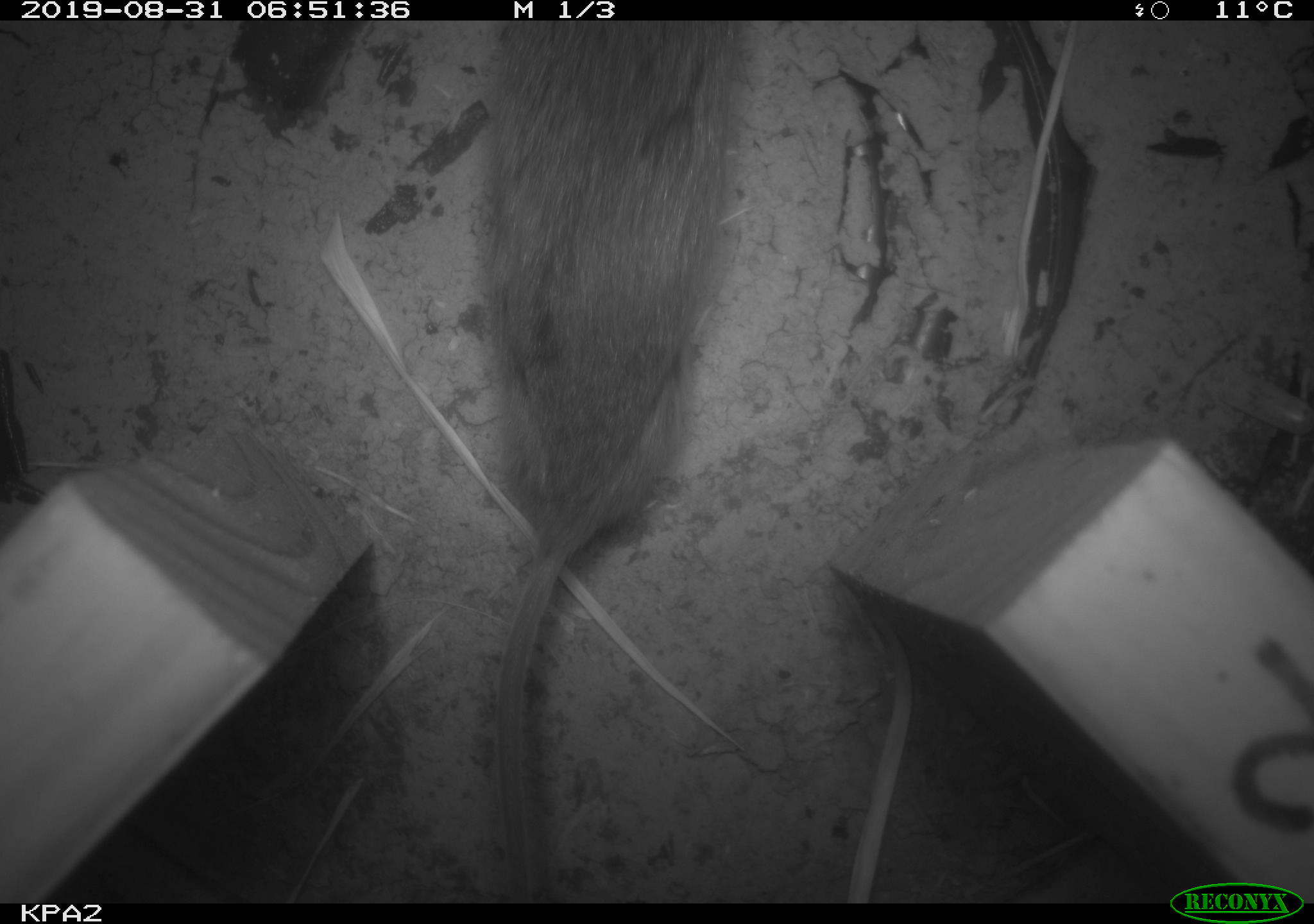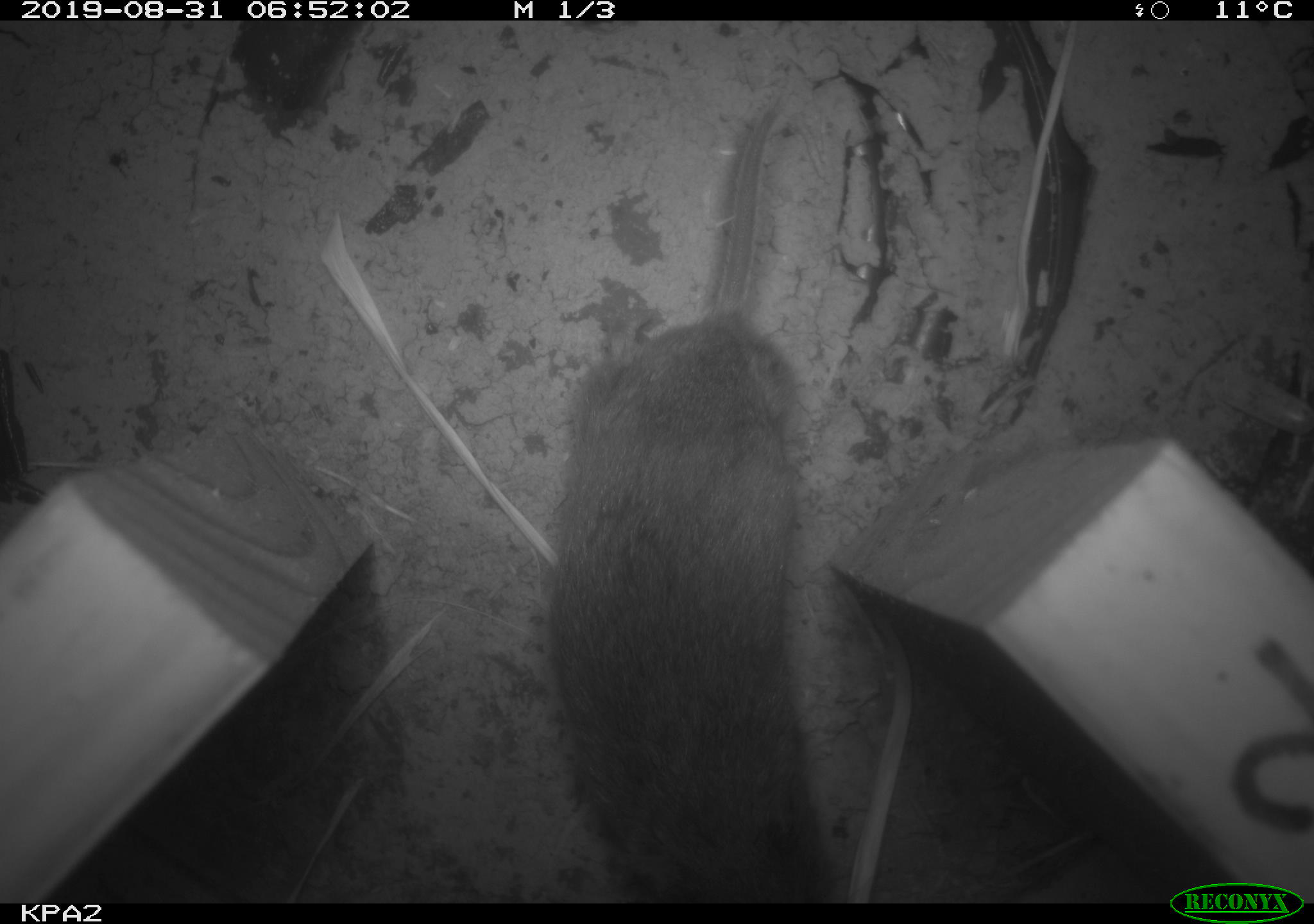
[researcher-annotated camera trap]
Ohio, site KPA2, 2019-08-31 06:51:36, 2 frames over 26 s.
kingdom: Animalia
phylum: Chordata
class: Mammalia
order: Rodentia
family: Cricetidae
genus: Microtus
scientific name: Microtus pennsylvanicus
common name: meadow vole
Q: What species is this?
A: Meadow vole (Microtus pennsylvanicus).